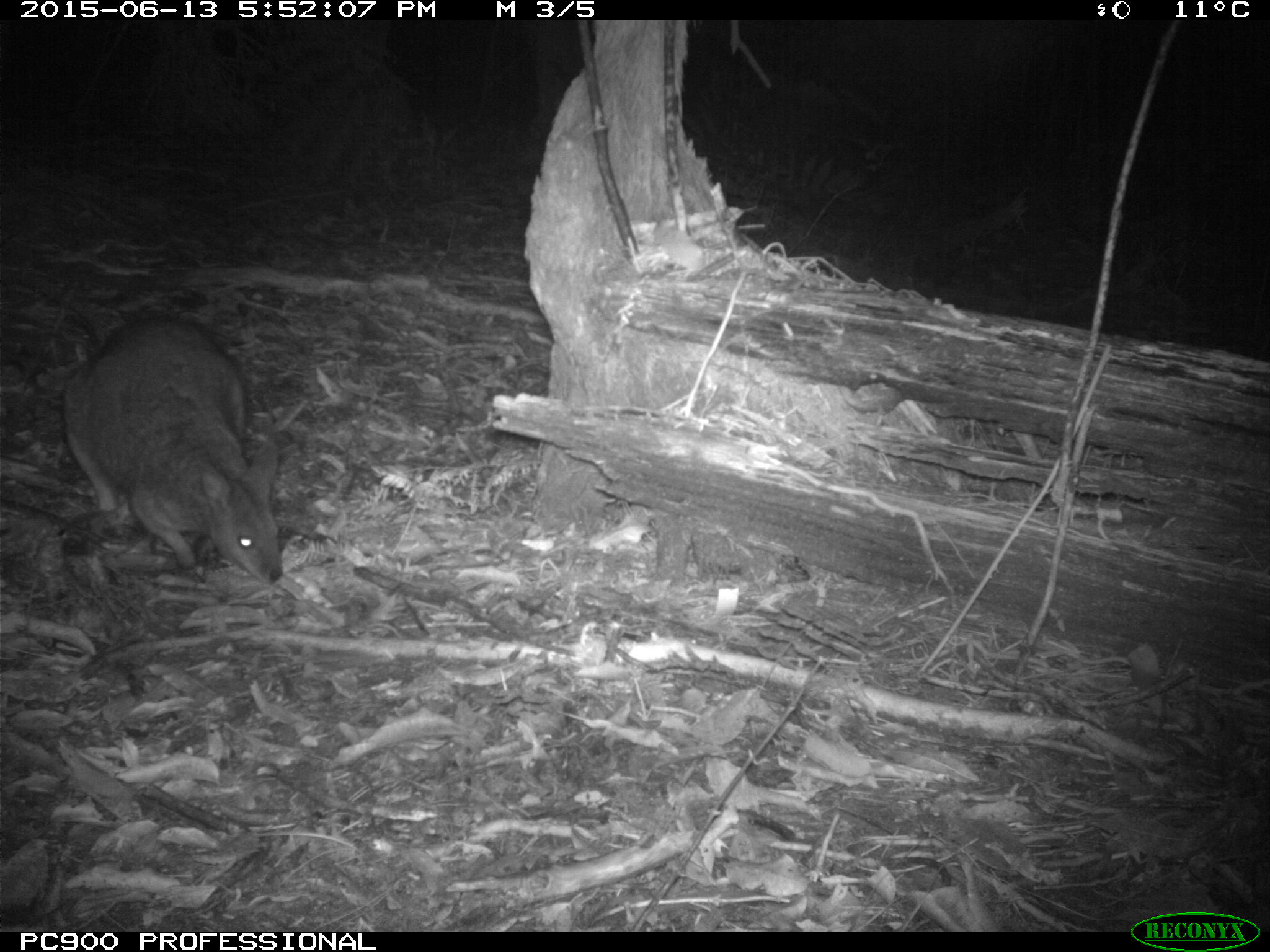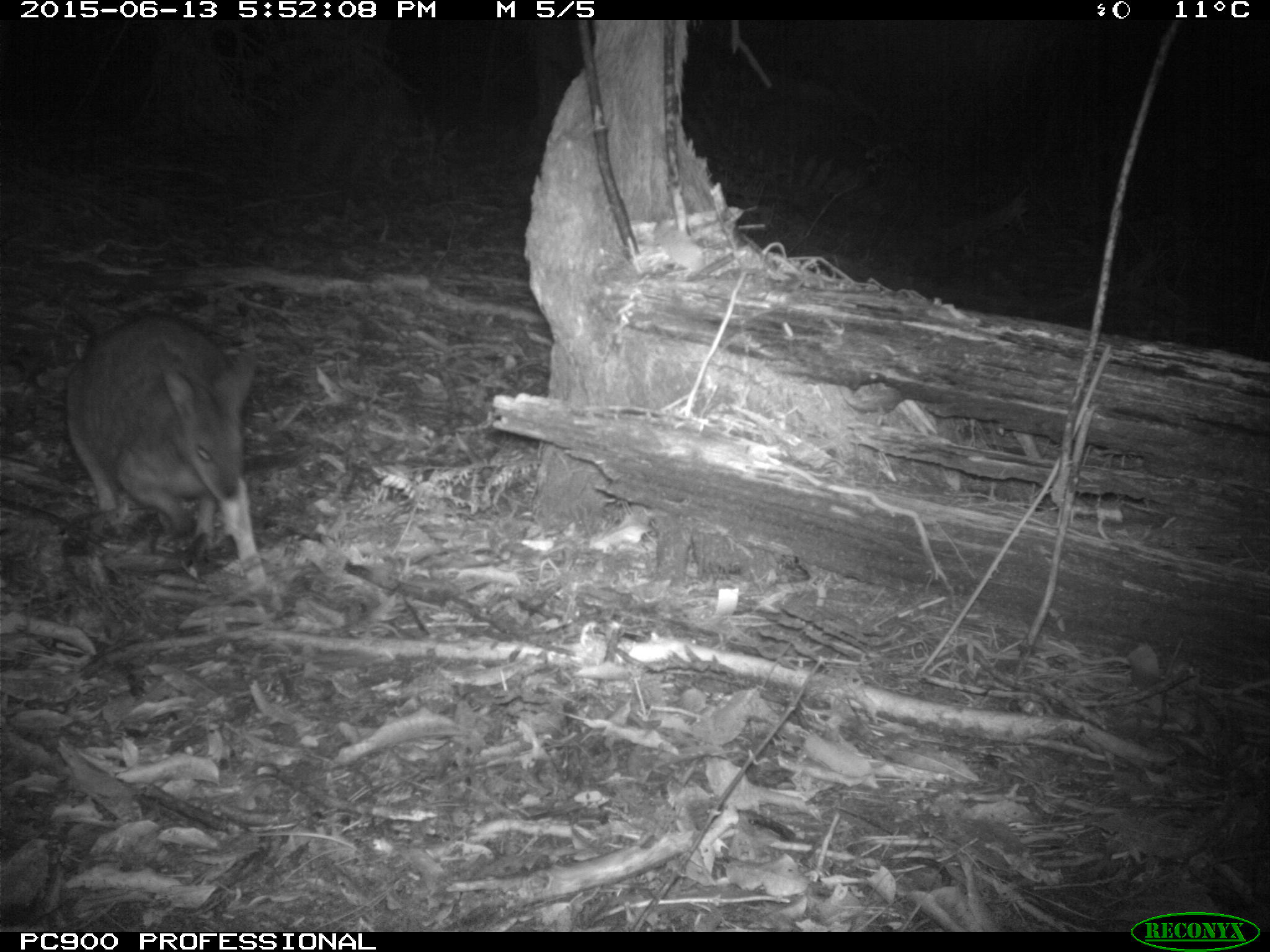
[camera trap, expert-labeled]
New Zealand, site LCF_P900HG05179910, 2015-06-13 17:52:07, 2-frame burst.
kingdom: Animalia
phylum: Chordata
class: Mammalia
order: Diprotodontia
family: Macropodidae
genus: Notamacropus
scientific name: Notamacropus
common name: wallaby